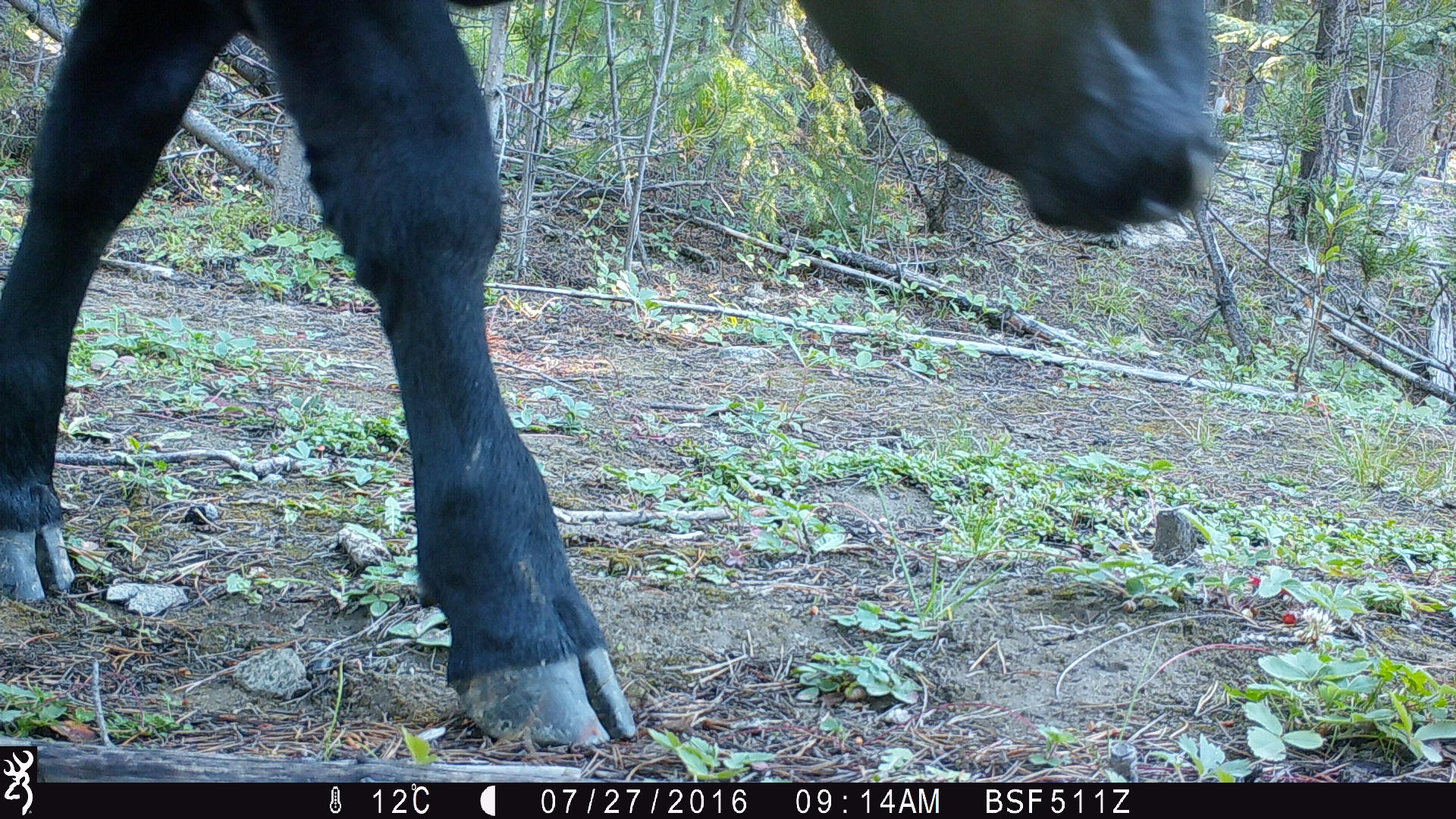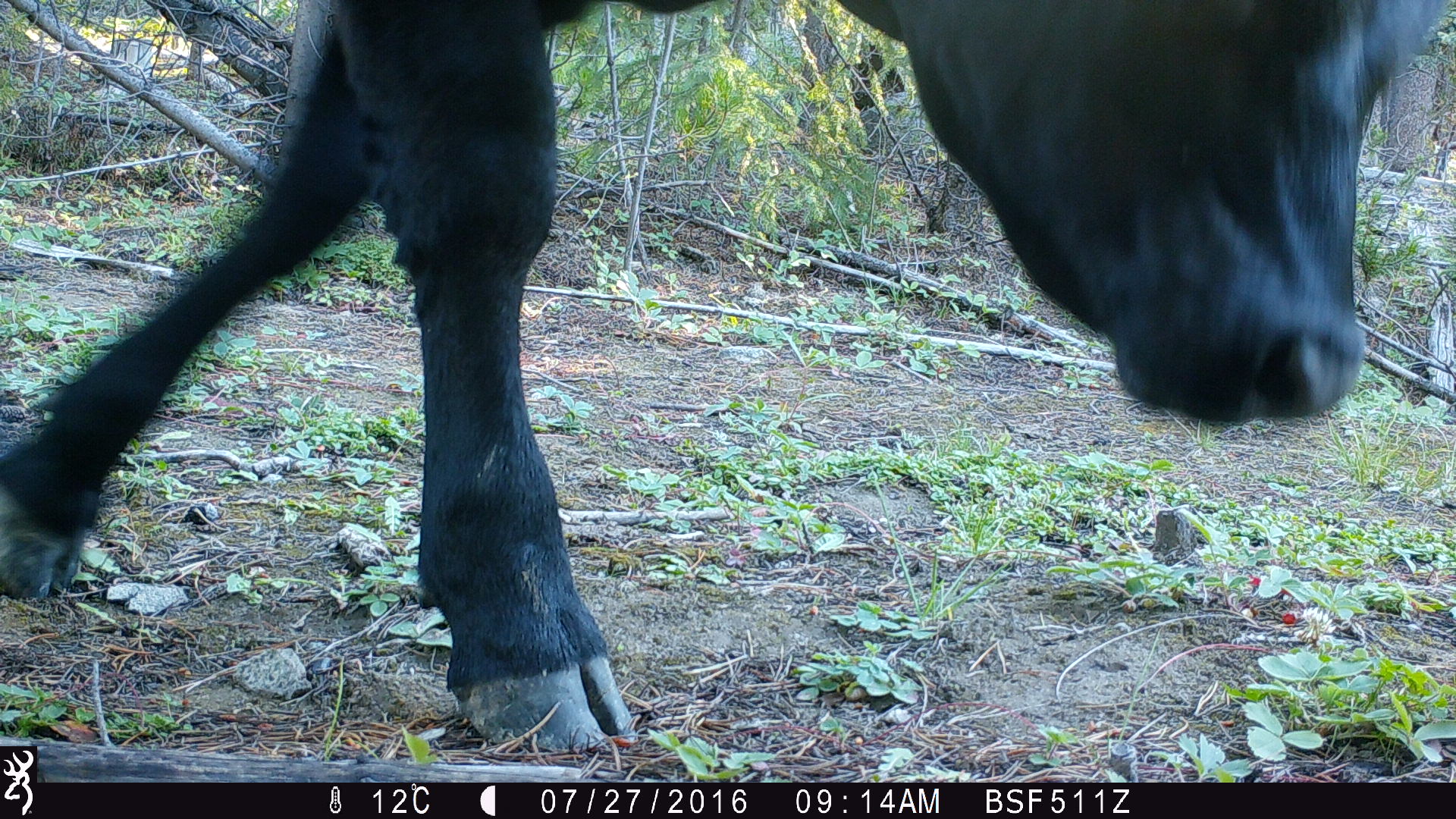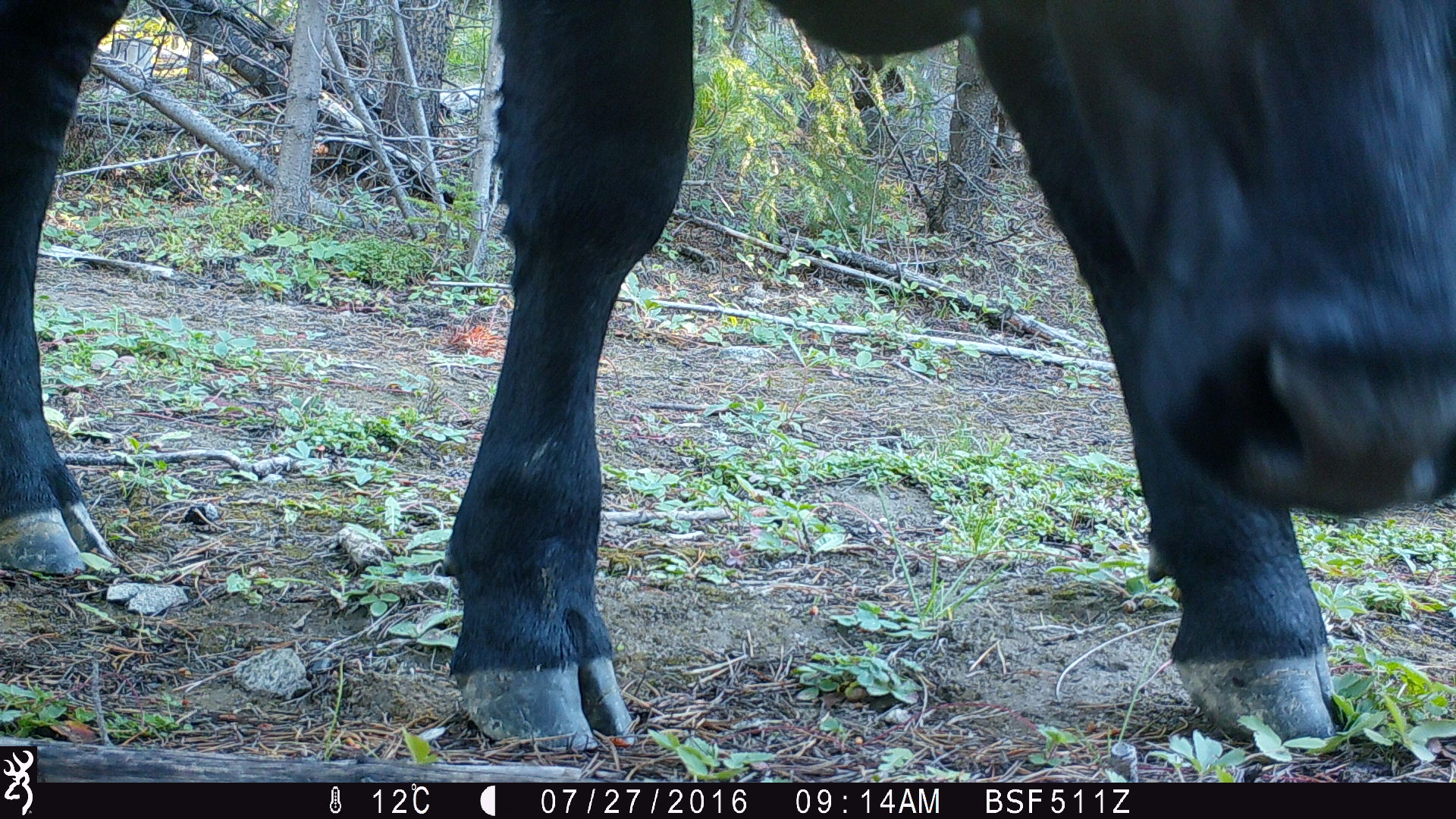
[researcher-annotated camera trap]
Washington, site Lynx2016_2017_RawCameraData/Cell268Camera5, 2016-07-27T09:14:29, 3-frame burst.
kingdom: Animalia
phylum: Chordata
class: Mammalia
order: Artiodactyla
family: Bovidae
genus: Bos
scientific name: Bos taurus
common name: domestic cattle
Domestic cattle (Bos taurus). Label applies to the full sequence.